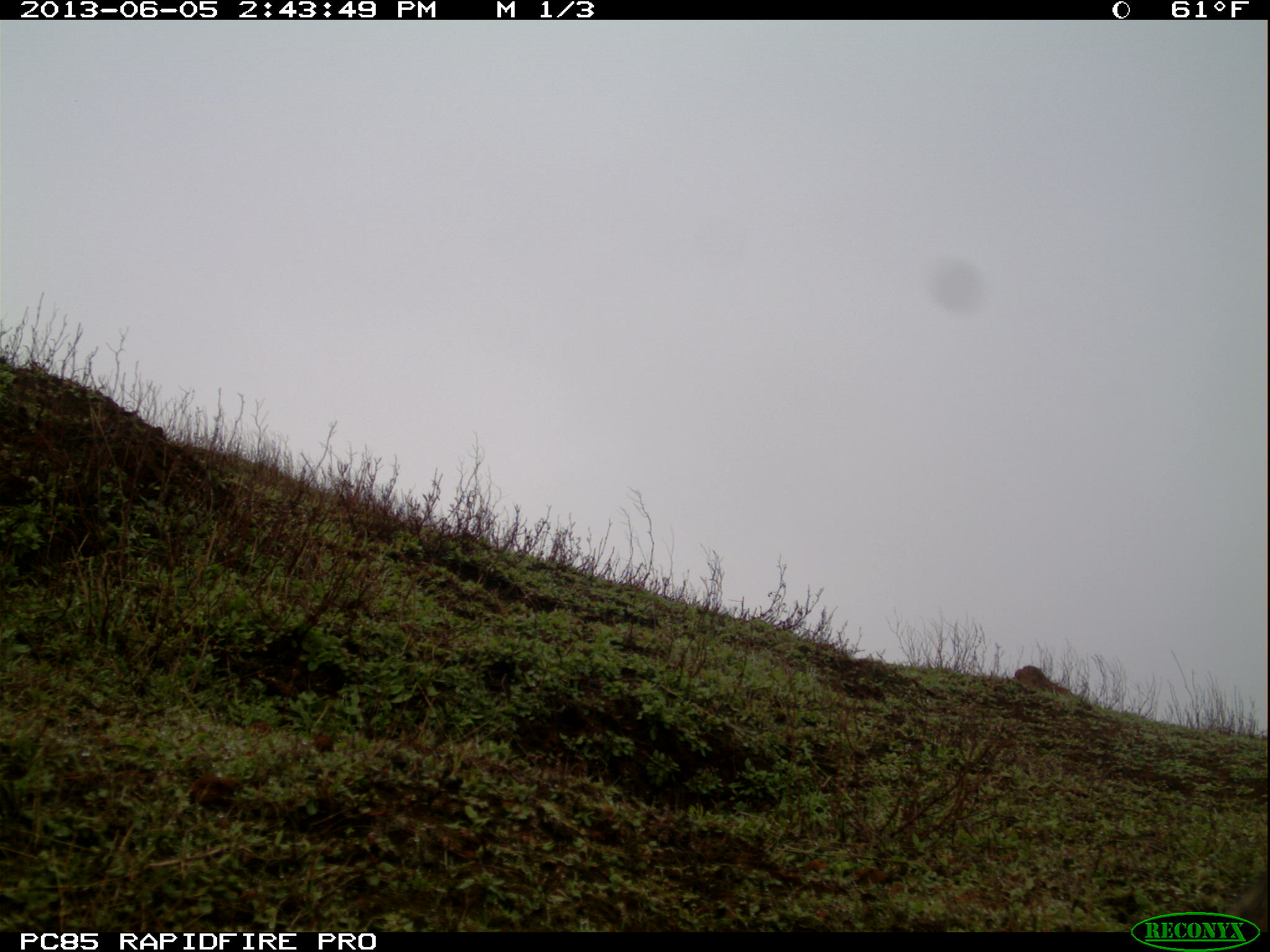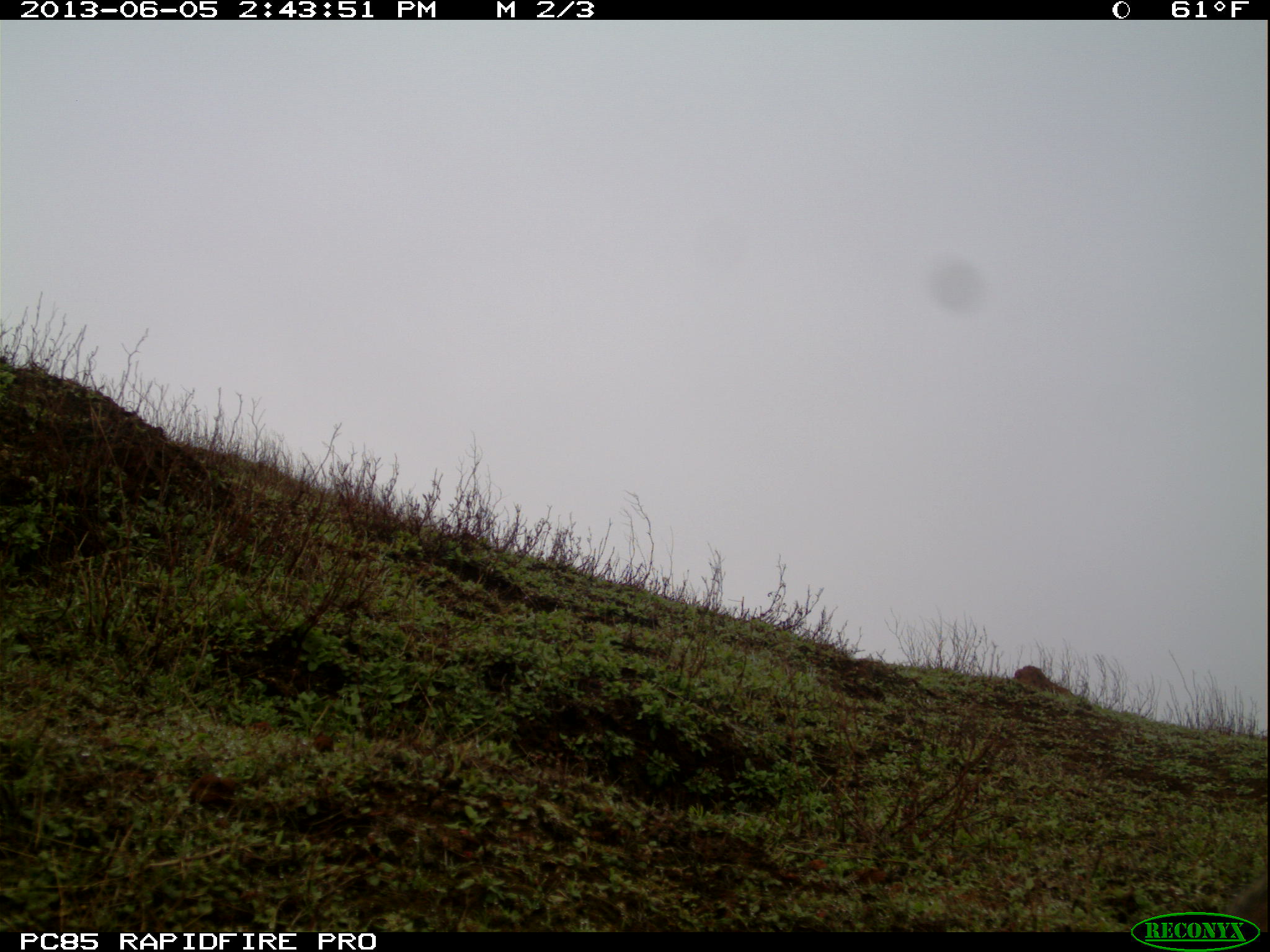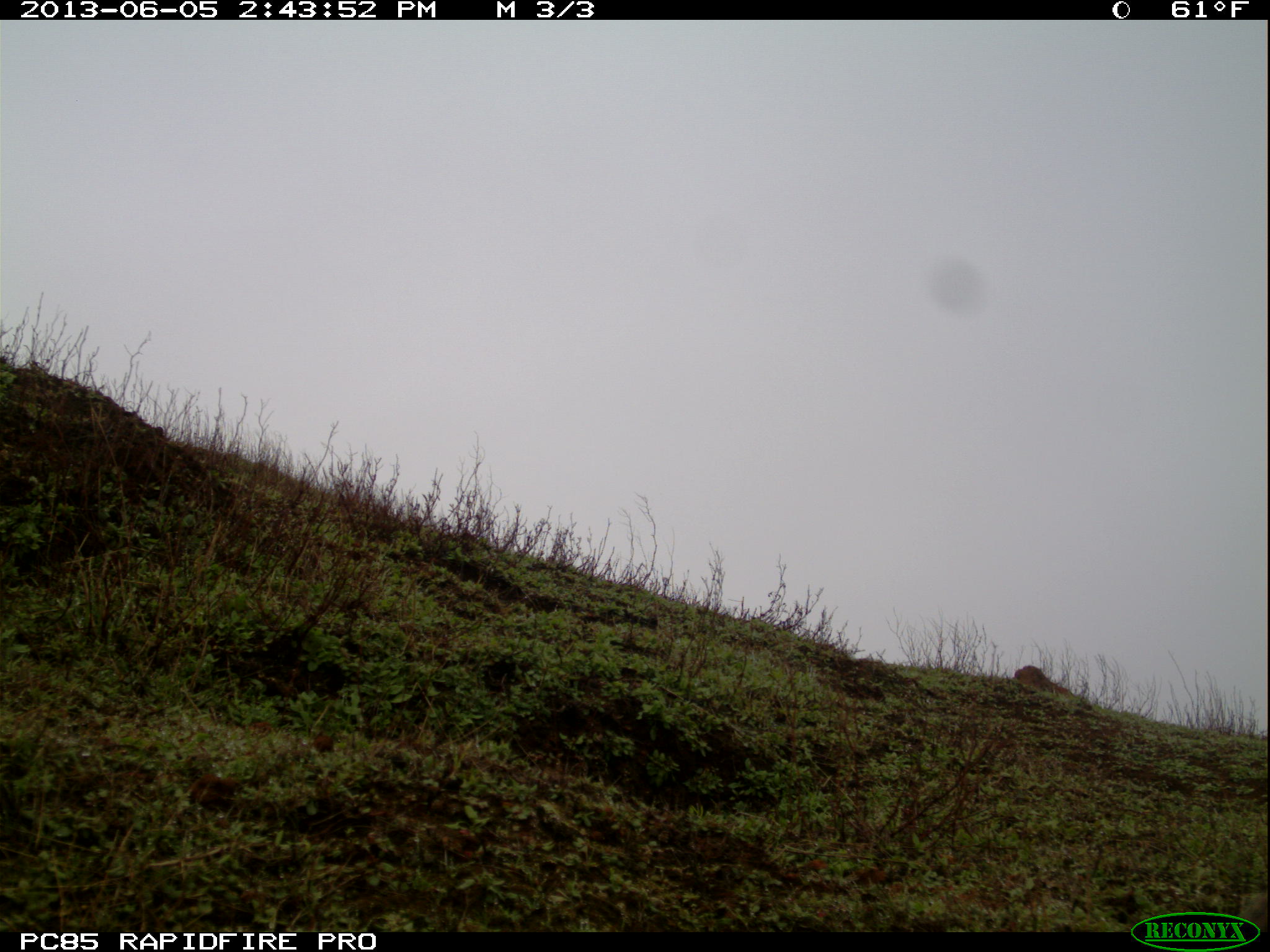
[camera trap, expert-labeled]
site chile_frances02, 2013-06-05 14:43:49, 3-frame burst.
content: unidentified animal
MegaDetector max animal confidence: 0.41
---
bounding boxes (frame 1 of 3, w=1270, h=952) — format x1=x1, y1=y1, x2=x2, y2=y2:
unknown: x1=1228, y1=880, x2=1270, y2=930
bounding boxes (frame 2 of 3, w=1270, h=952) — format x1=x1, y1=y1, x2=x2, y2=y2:
unknown: x1=1225, y1=872, x2=1270, y2=936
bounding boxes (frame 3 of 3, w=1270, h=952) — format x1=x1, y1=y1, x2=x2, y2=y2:
unknown: x1=1240, y1=884, x2=1270, y2=931